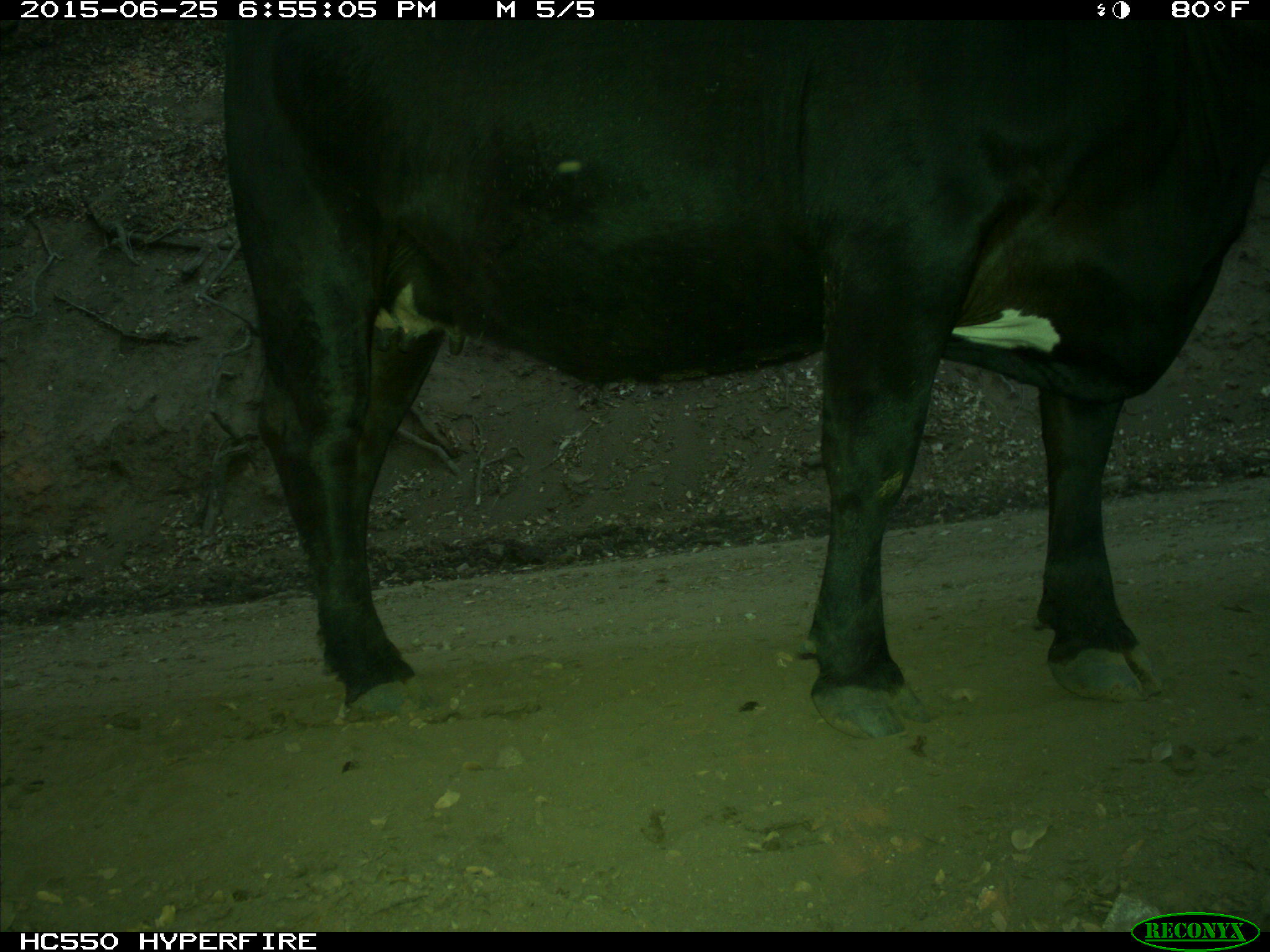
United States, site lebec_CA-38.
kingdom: Animalia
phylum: Chordata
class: Mammalia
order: Artiodactyla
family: Bovidae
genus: Bos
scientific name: Bos taurus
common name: domestic cow